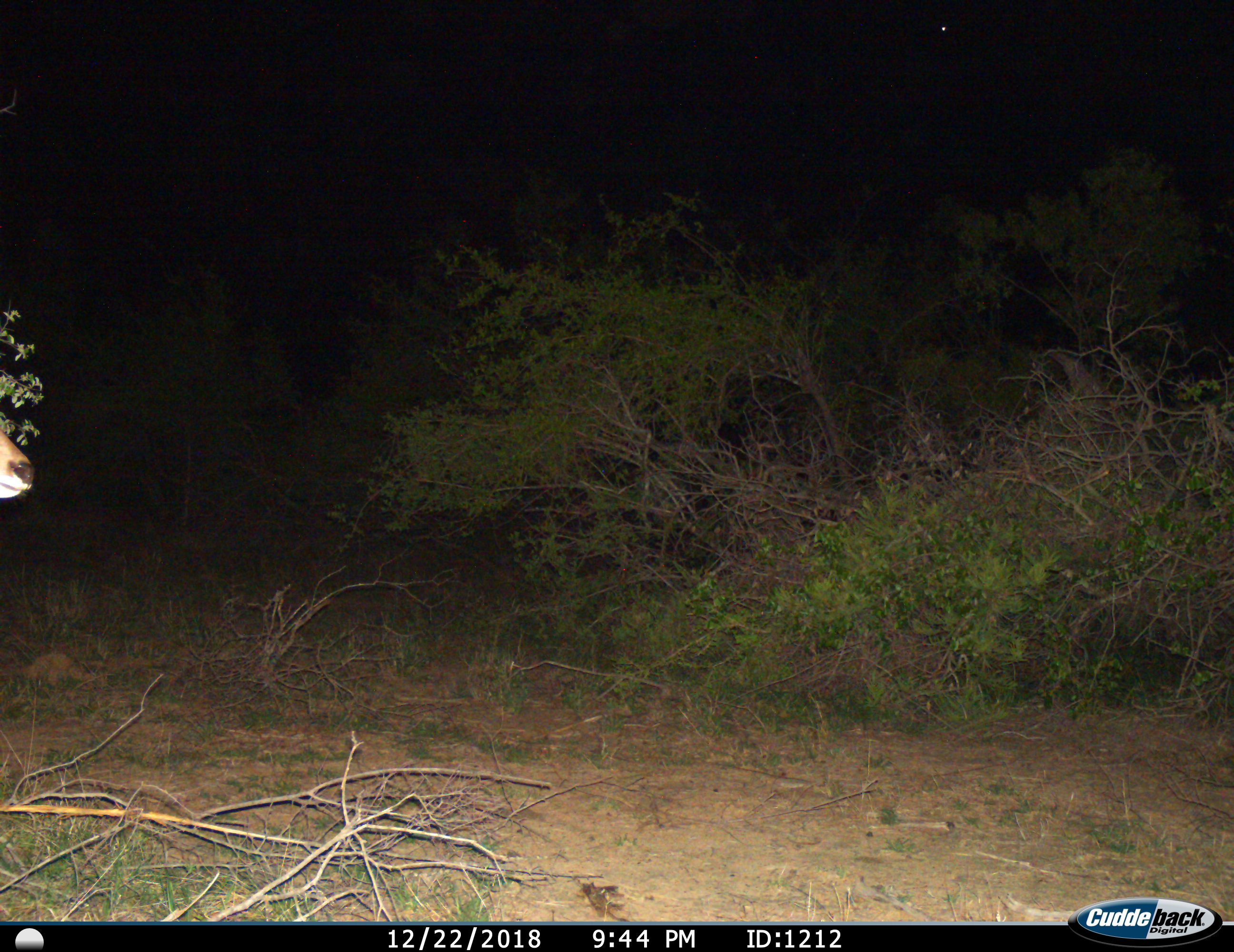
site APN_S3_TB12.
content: unidentified animal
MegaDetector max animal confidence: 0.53